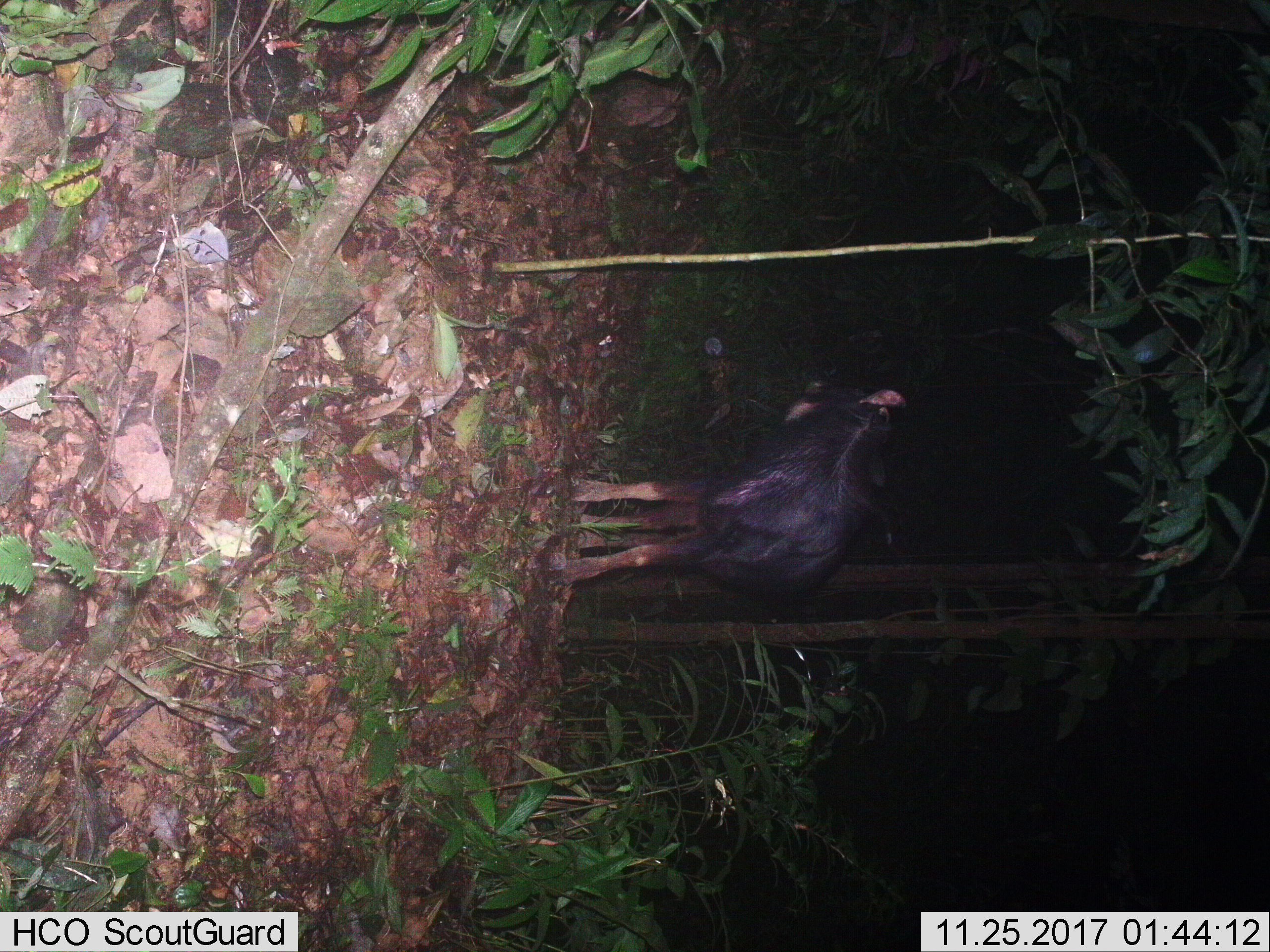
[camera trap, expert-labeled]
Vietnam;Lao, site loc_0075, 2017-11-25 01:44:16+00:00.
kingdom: Animalia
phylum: Chordata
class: Mammalia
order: Artiodactyla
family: Bovidae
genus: Capricornis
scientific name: Capricornis sumatraensis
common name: chinese serow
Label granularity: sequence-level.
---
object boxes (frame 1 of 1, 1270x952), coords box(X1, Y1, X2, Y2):
chinese serow: box(547, 379, 911, 613)